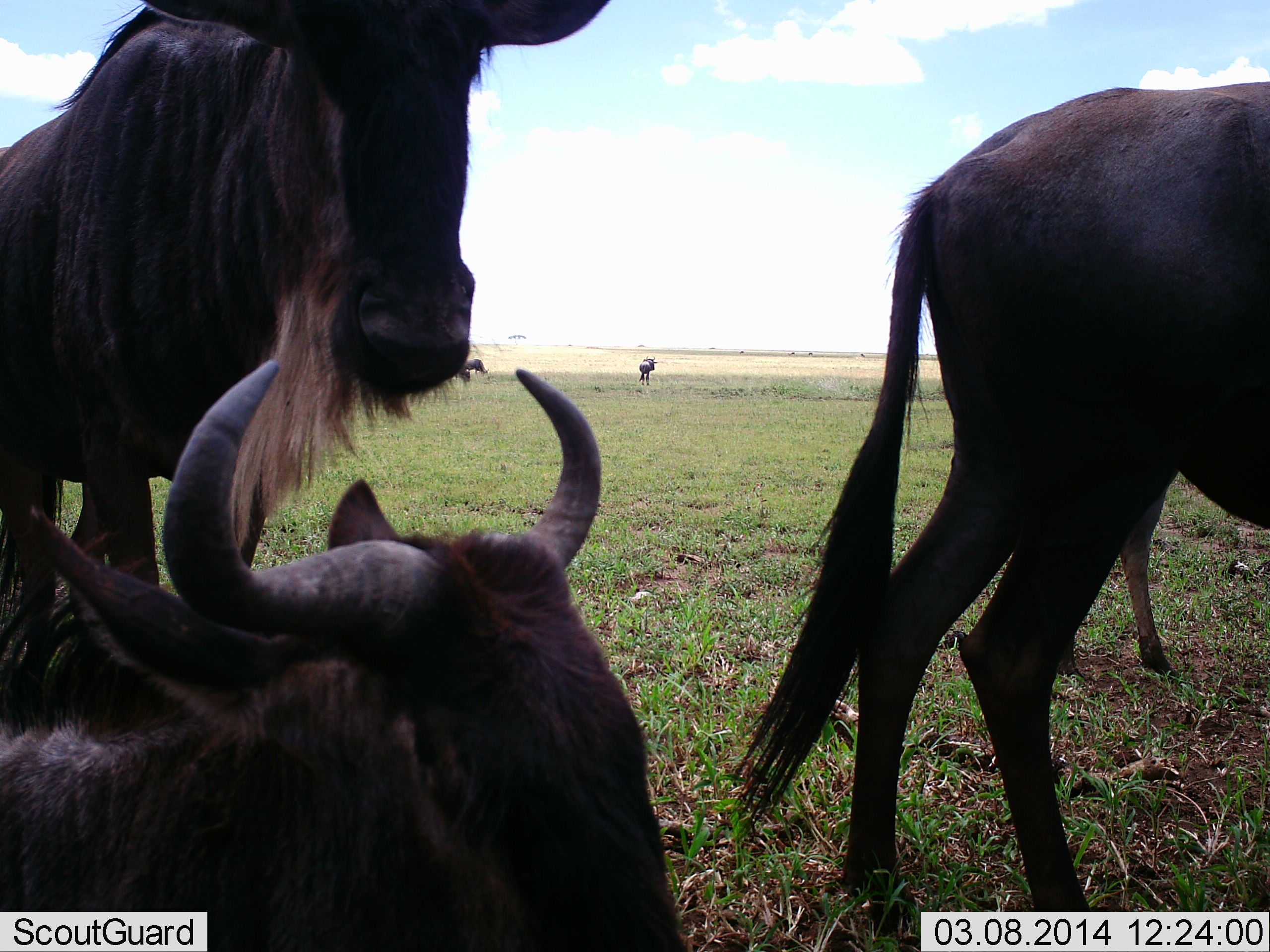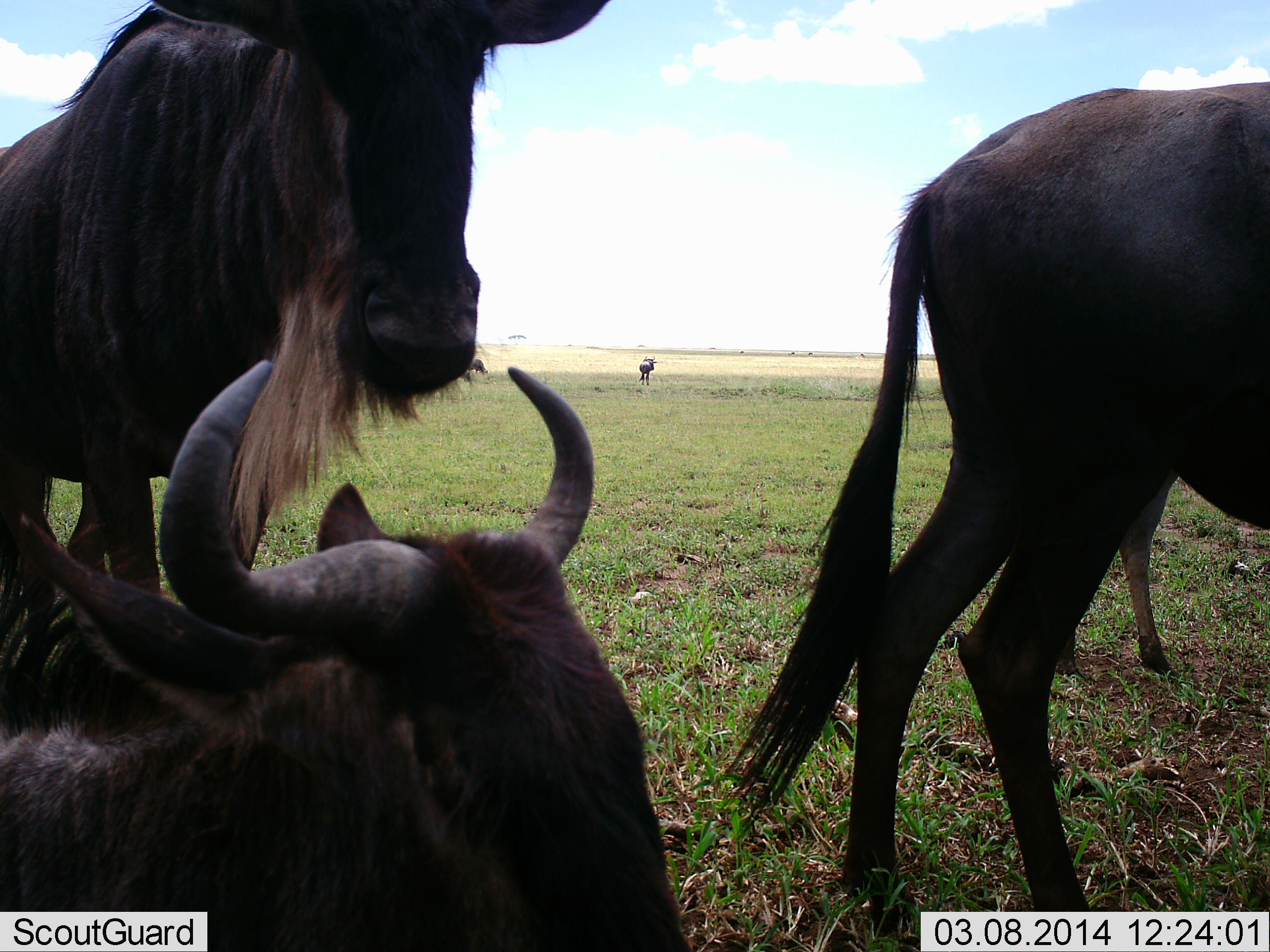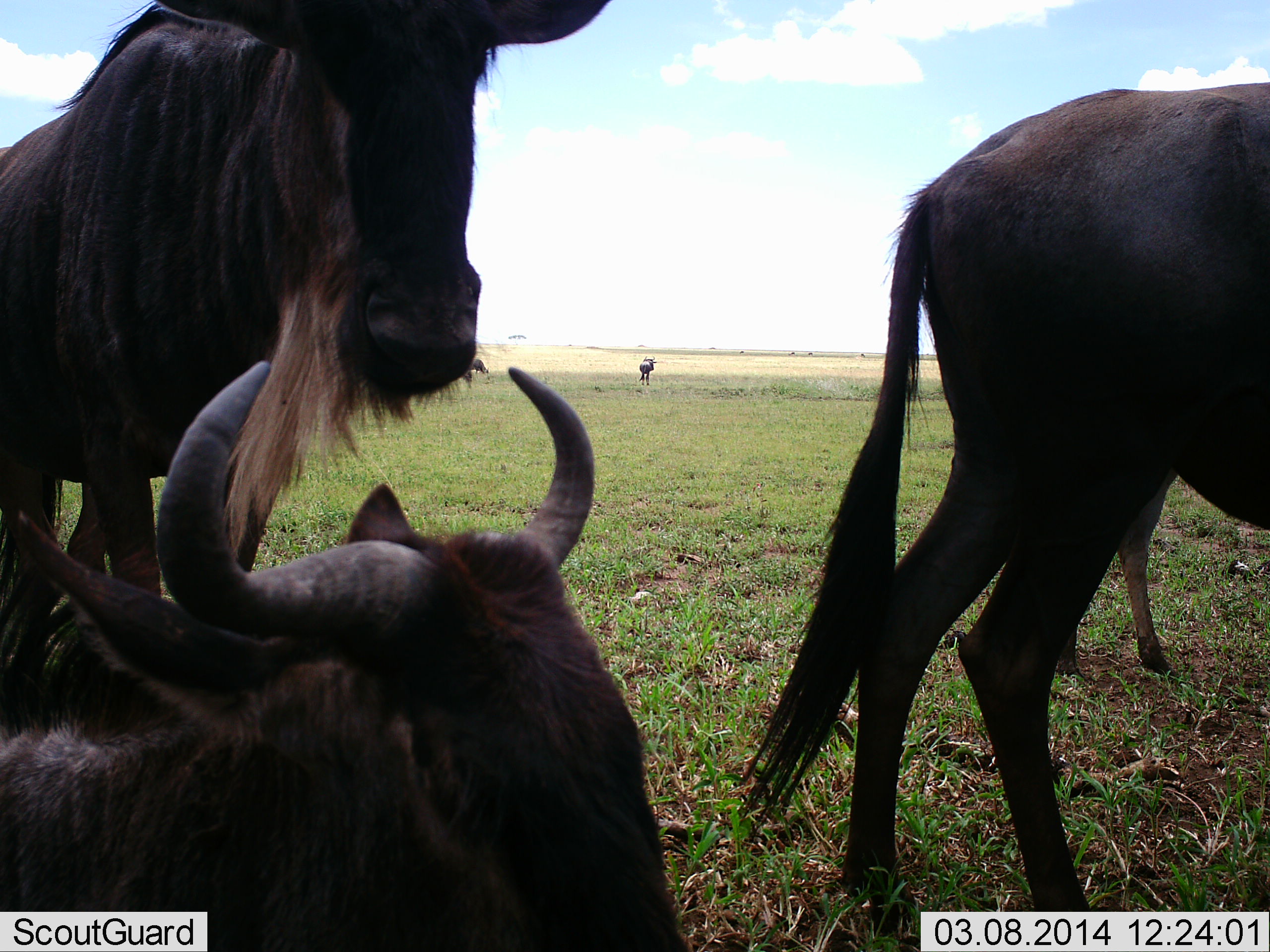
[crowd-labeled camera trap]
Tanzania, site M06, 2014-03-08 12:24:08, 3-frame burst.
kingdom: Animalia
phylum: Chordata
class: Mammalia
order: Artiodactyla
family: Bovidae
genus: Connochaetes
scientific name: Connochaetes taurinus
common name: blue wildebeest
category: wildebeest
Wildebeest (blue wildebeest) (Connochaetes taurinus), count 5. Behavior (volunteer vote fractions): standing 85%, resting 71%, moving 10%, interacting 7%. Young present (vote fraction): 2%. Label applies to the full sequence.